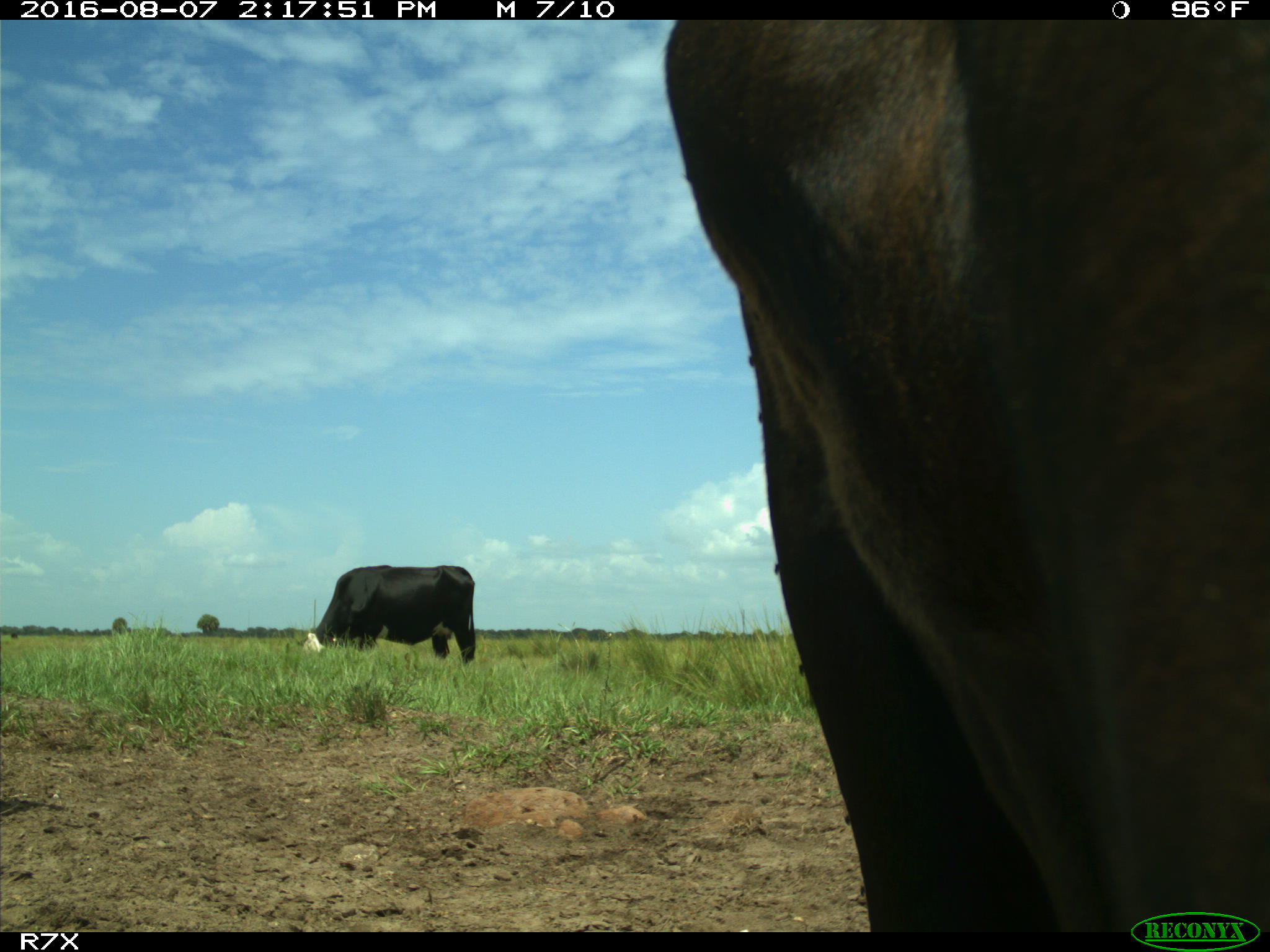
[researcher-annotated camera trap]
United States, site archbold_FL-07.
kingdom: Animalia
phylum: Chordata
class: Mammalia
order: Artiodactyla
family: Bovidae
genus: Bos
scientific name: Bos taurus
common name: domestic cow